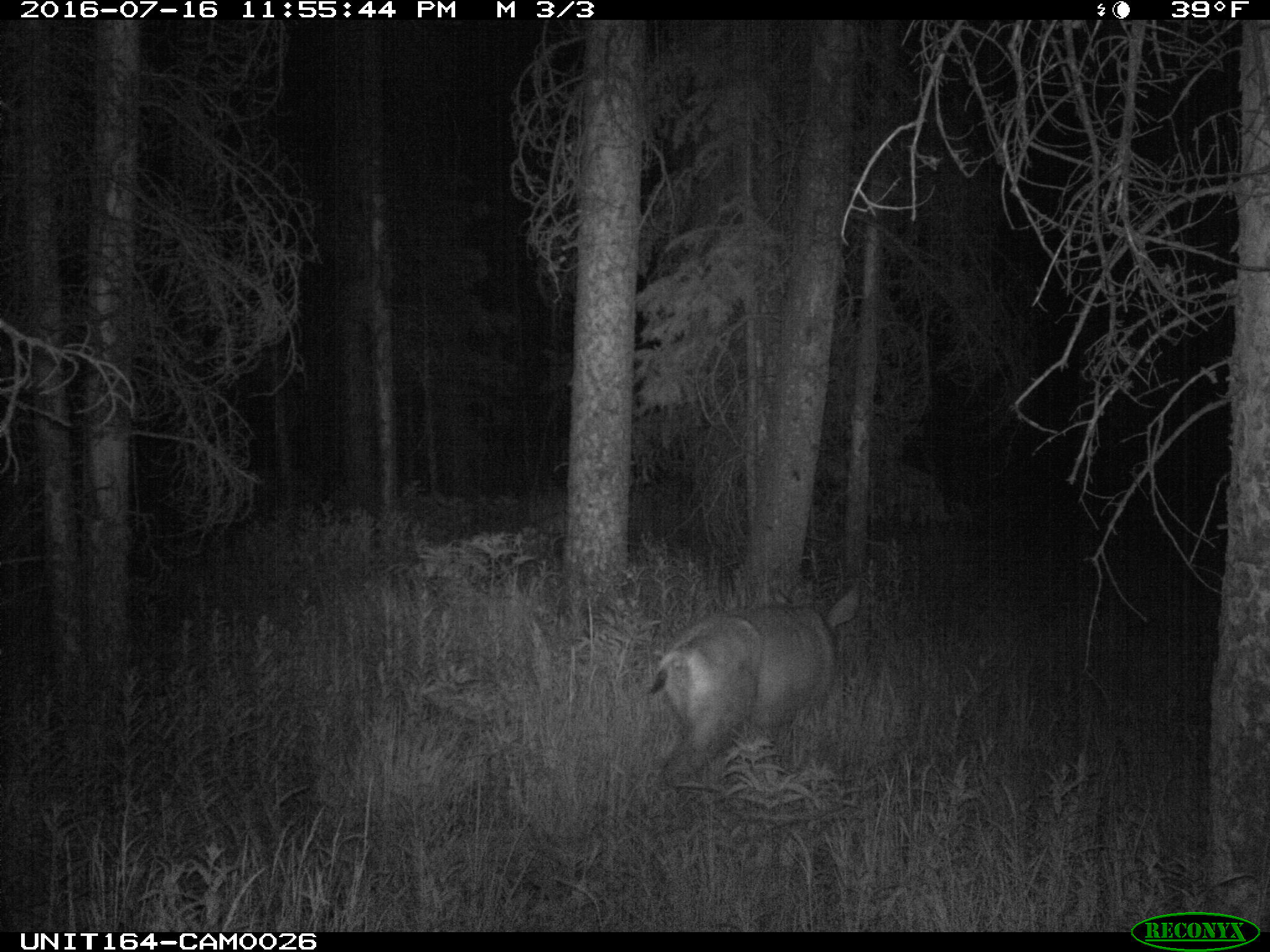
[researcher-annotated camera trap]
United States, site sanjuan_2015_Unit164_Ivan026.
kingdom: Animalia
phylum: Chordata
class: Mammalia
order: Artiodactyla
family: Cervidae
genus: Odocoileus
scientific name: Odocoileus hemionus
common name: mule deer